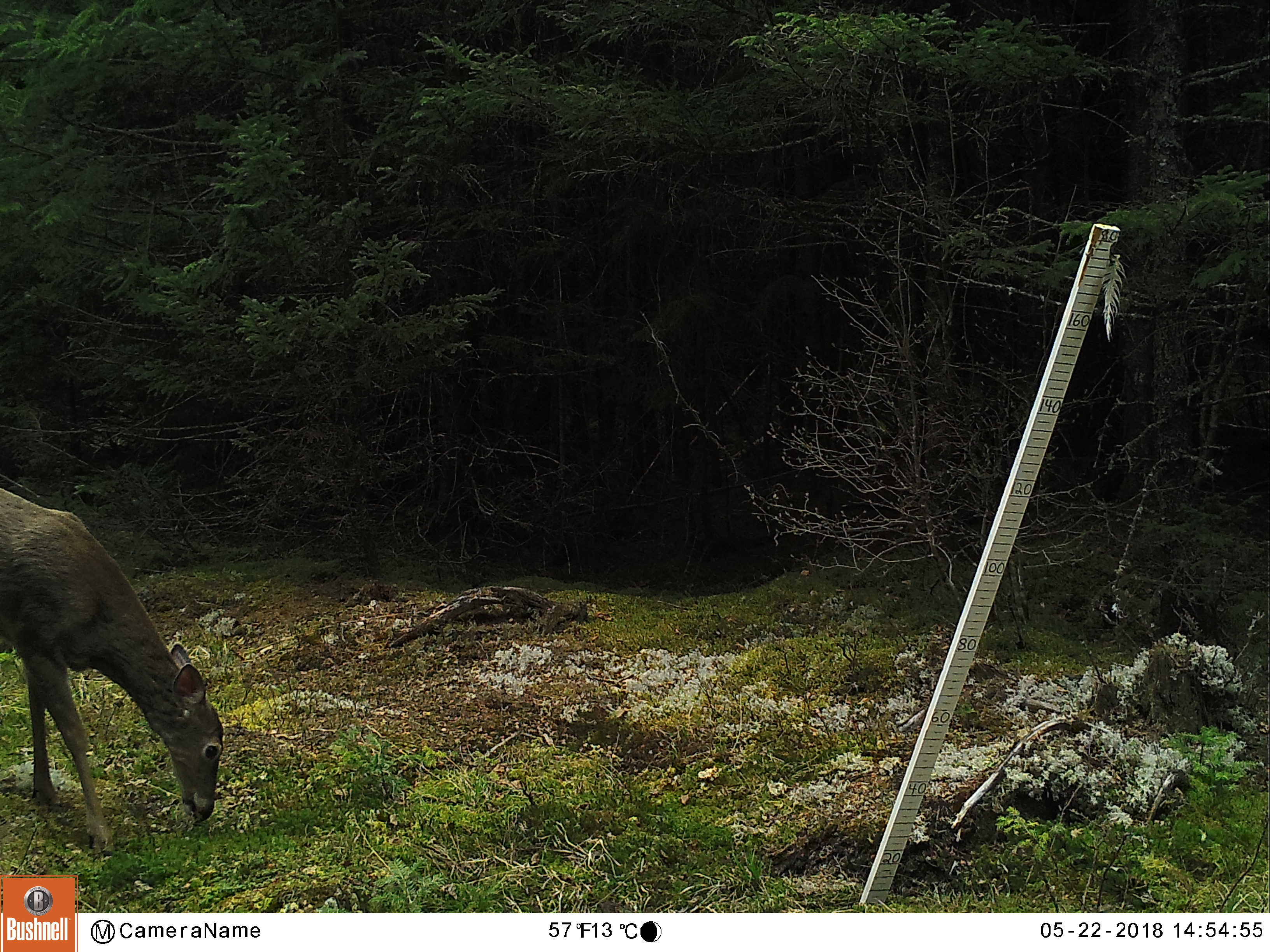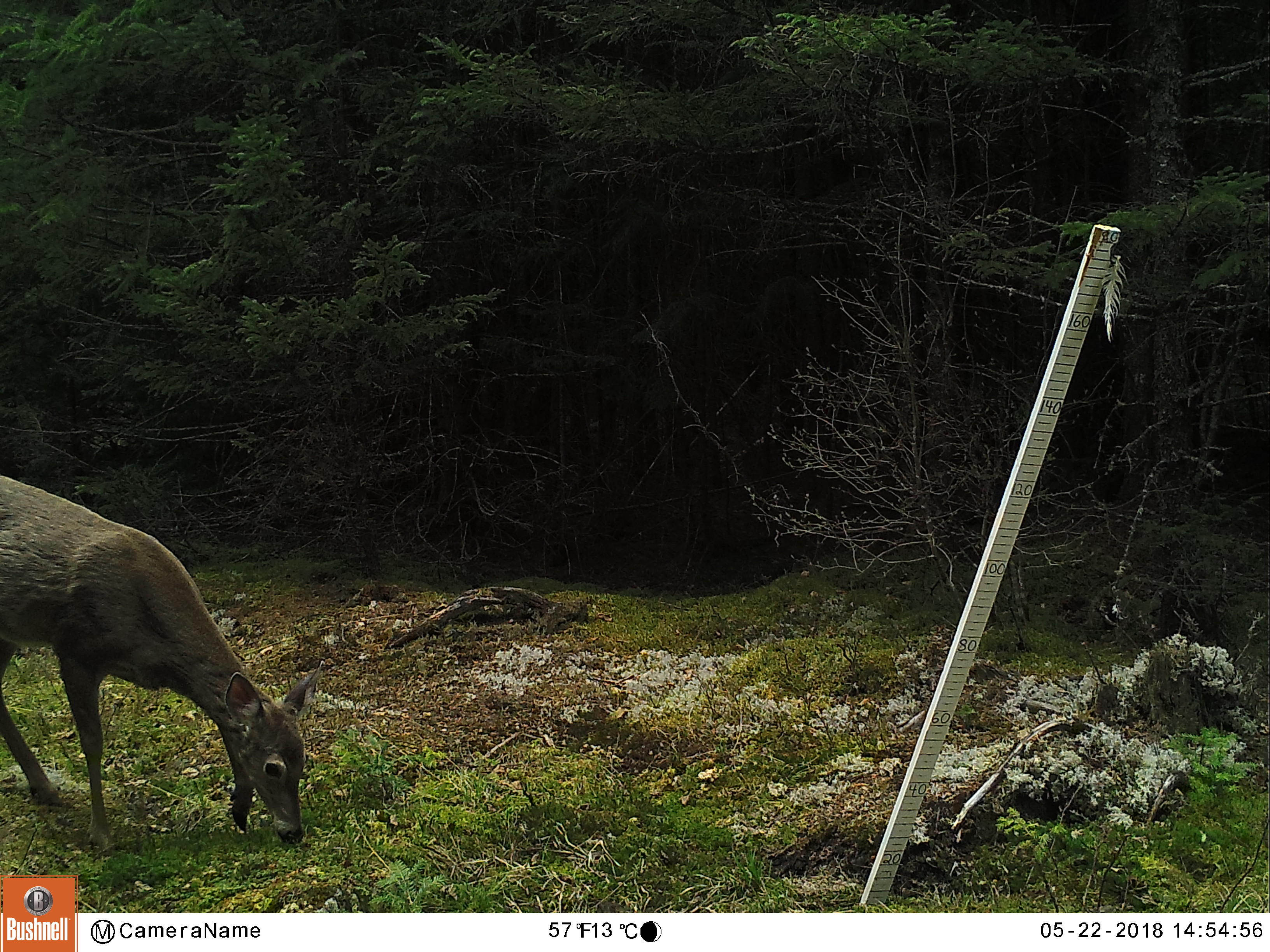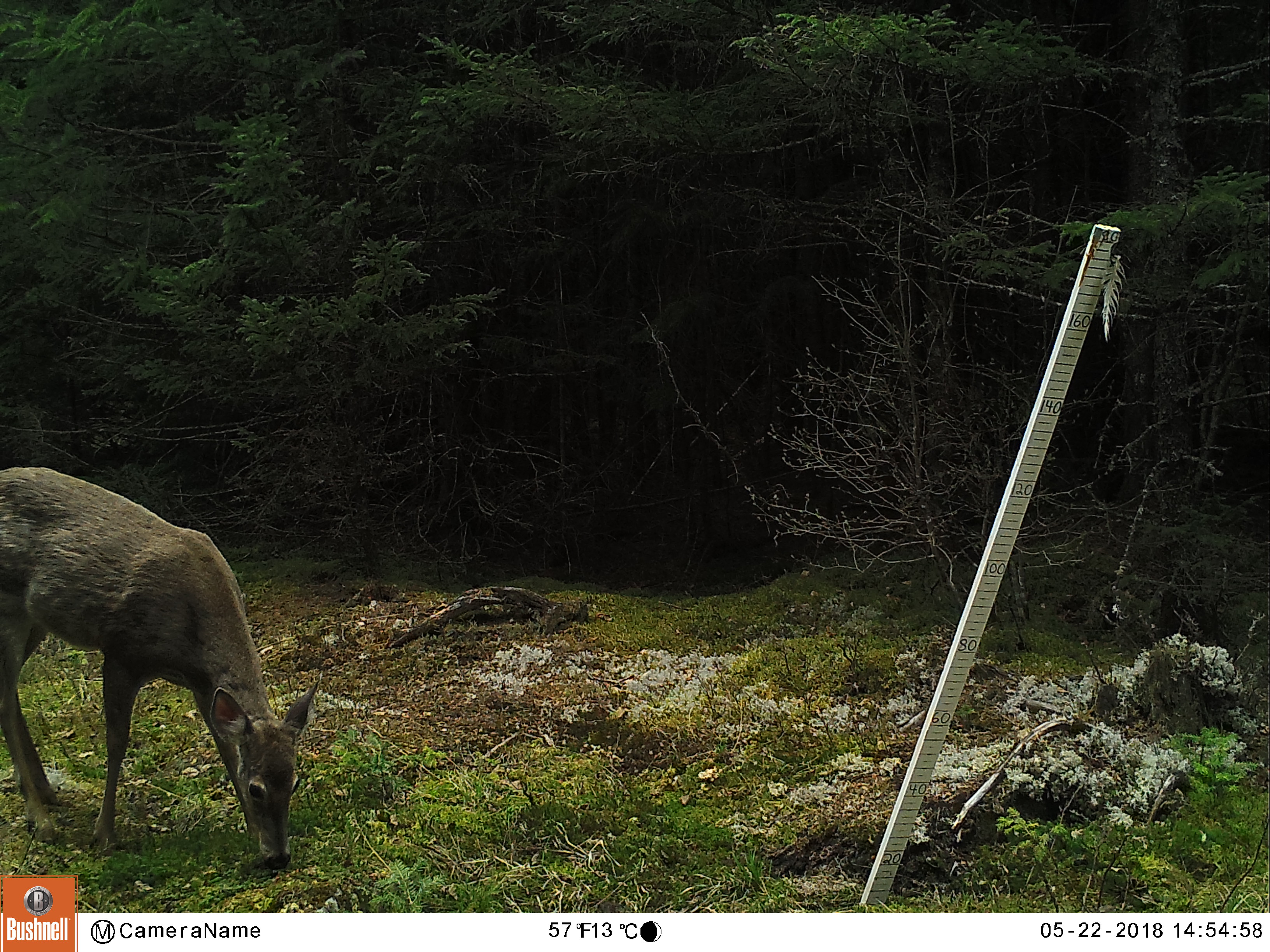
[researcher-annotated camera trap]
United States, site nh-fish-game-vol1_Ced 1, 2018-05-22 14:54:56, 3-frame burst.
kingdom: Animalia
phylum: Chordata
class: Mammalia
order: Artiodactyla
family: Cervidae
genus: Odocoileus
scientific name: Odocoileus virginianus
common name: white-tailed deer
White-tailed deer (Odocoileus virginianus).